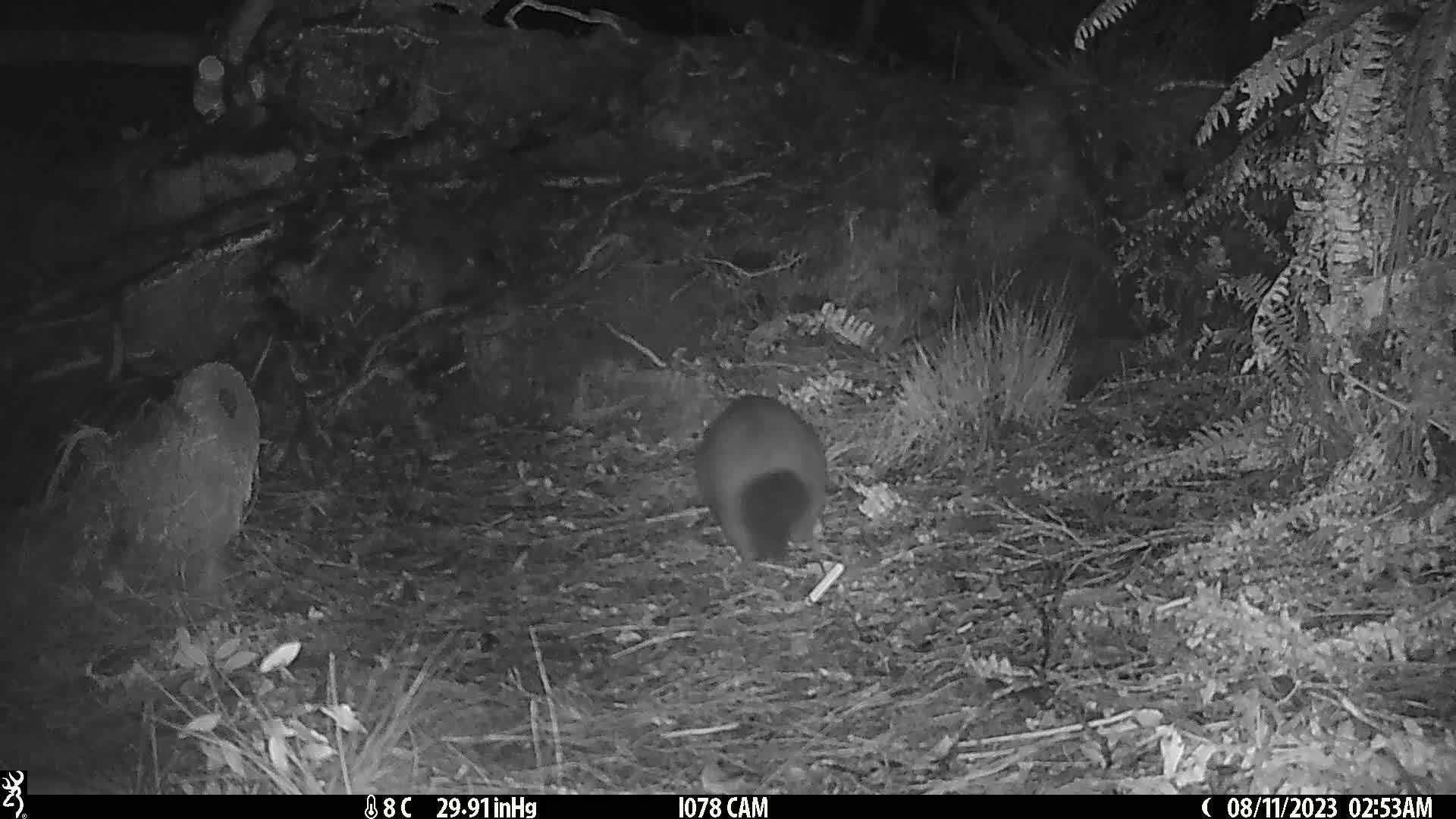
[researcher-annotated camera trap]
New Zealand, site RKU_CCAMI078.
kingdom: Animalia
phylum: Chordata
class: Mammalia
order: Diprotodontia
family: Phalangeridae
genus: Trichosurus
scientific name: Trichosurus vulpecula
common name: common brushtail possum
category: possum